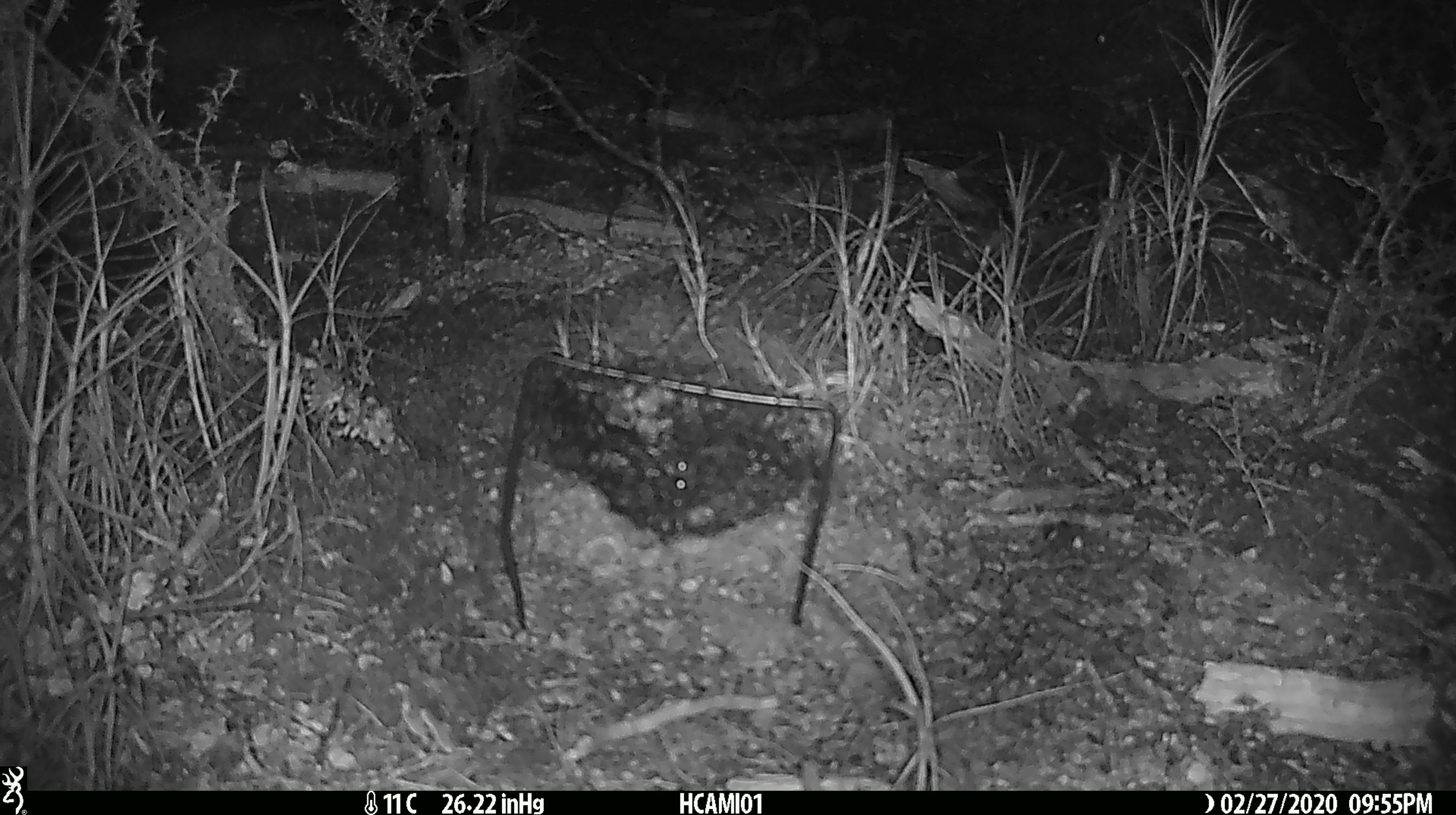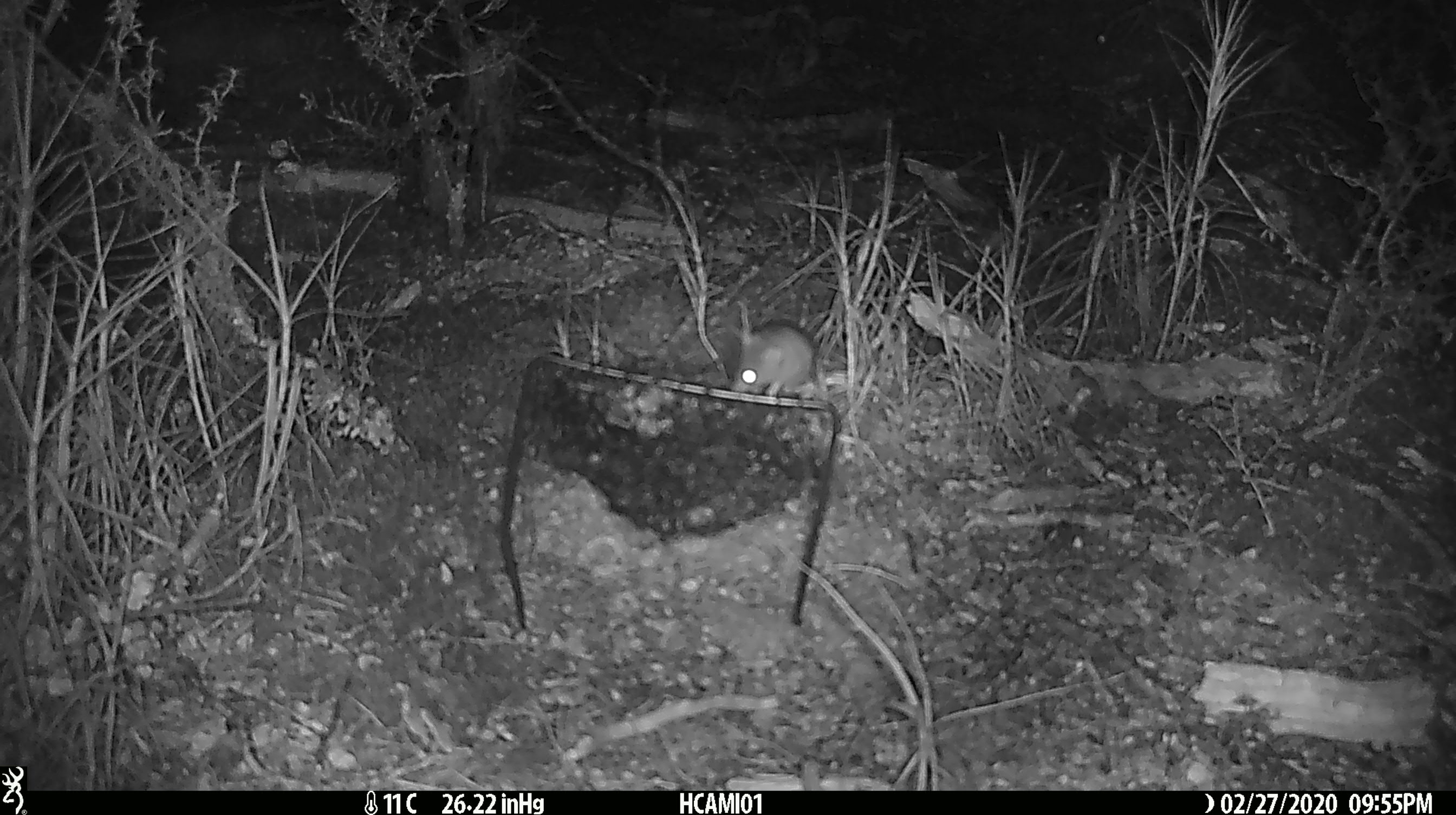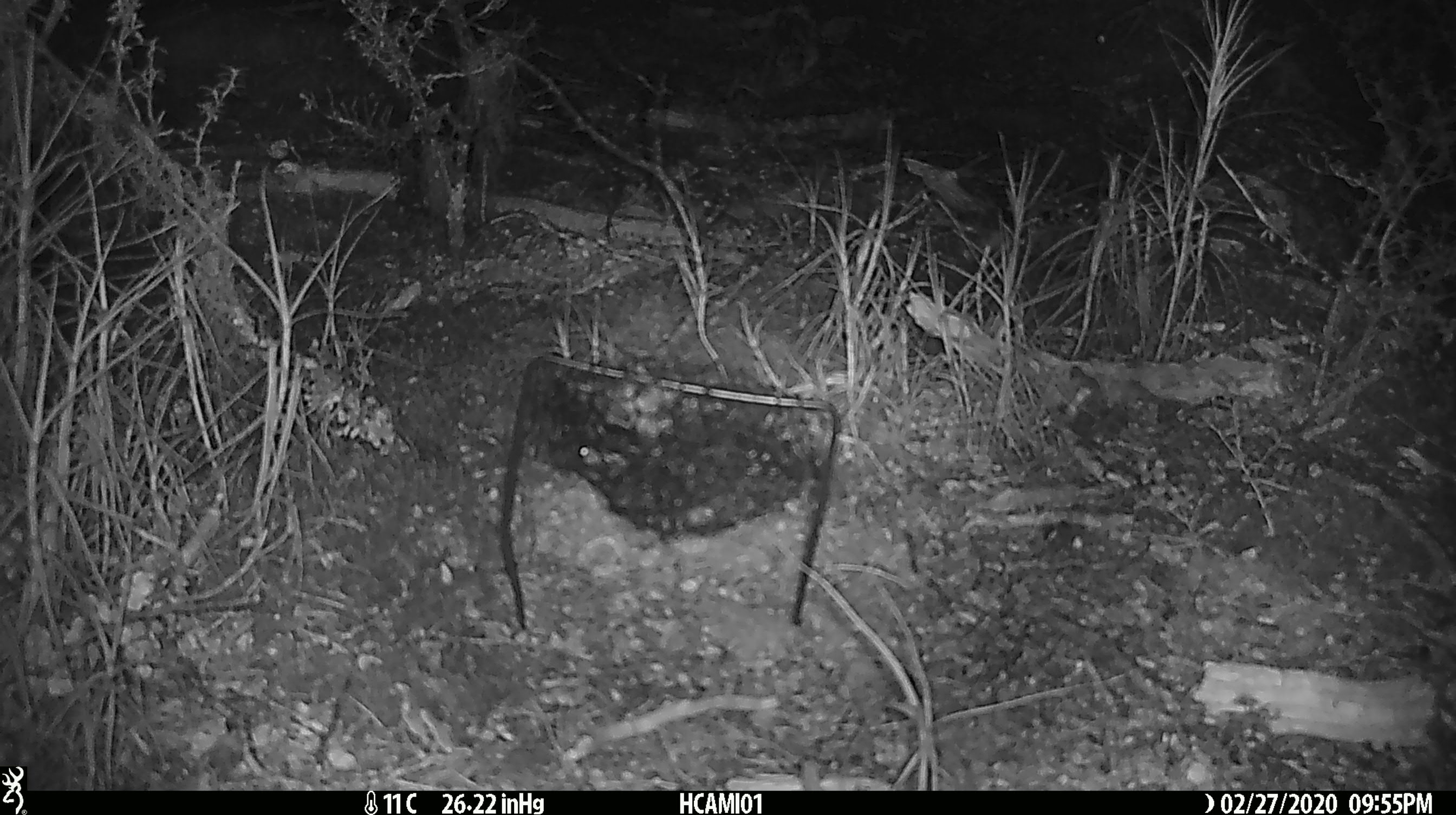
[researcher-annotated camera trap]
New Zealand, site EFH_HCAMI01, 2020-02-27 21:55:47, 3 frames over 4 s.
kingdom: Animalia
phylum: Chordata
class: Mammalia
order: Rodentia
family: Muridae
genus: Mus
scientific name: Mus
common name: mouse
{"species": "mouse (Mus)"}